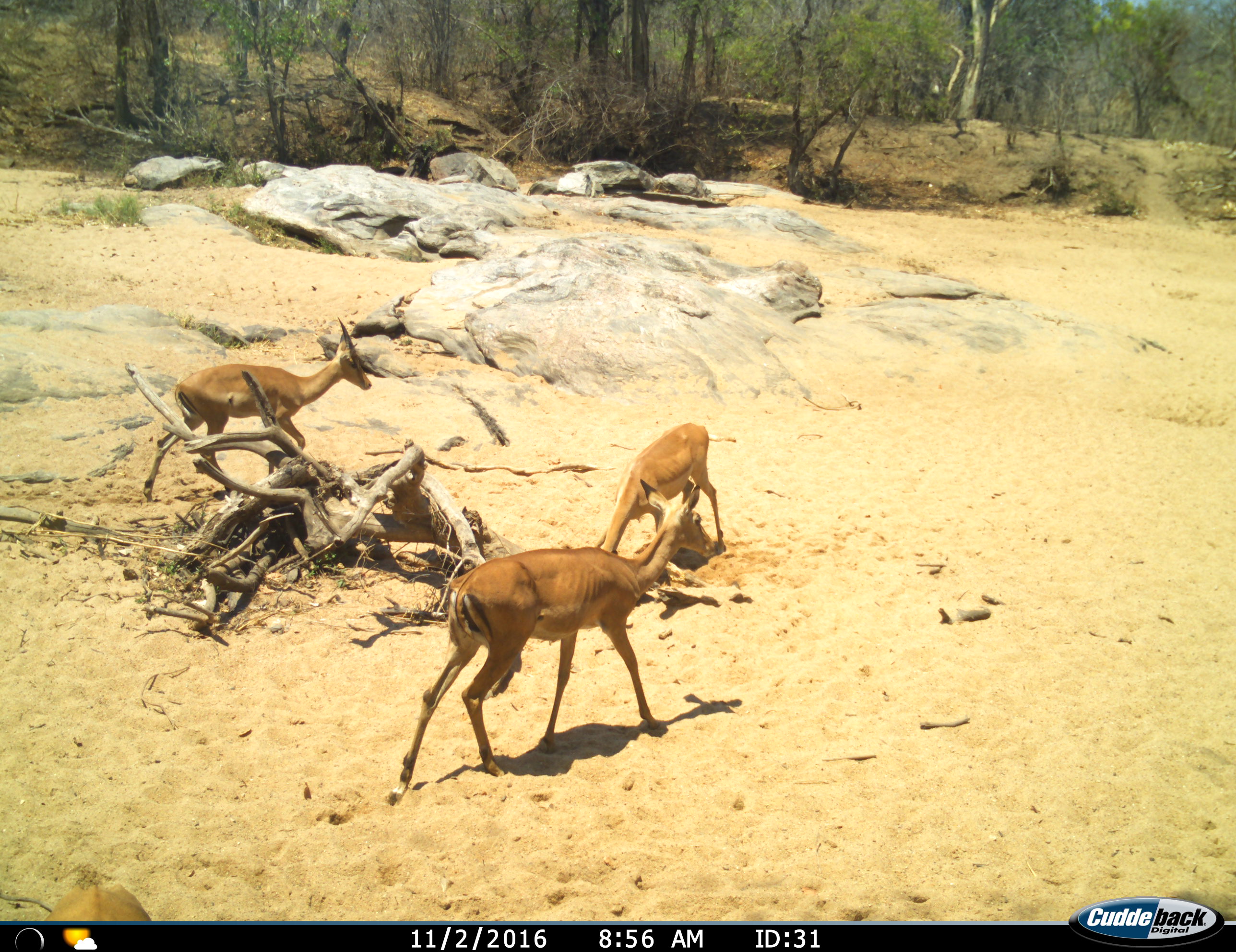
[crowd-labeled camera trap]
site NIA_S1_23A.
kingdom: Animalia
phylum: Chordata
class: Mammalia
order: Artiodactyla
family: Bovidae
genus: Aepyceros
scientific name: Aepyceros melampus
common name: impala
Impala (Aepyceros melampus), count 3. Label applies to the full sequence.